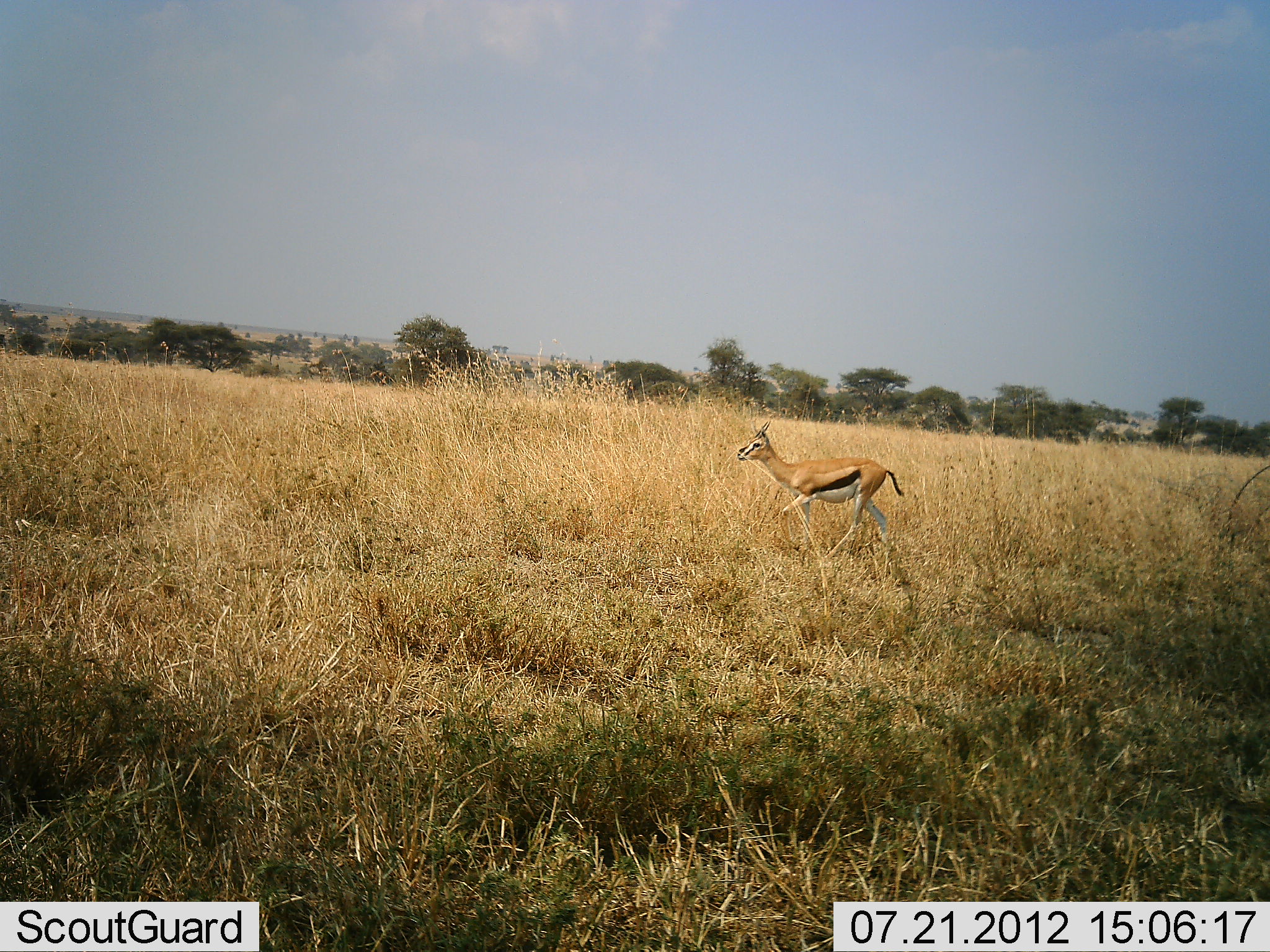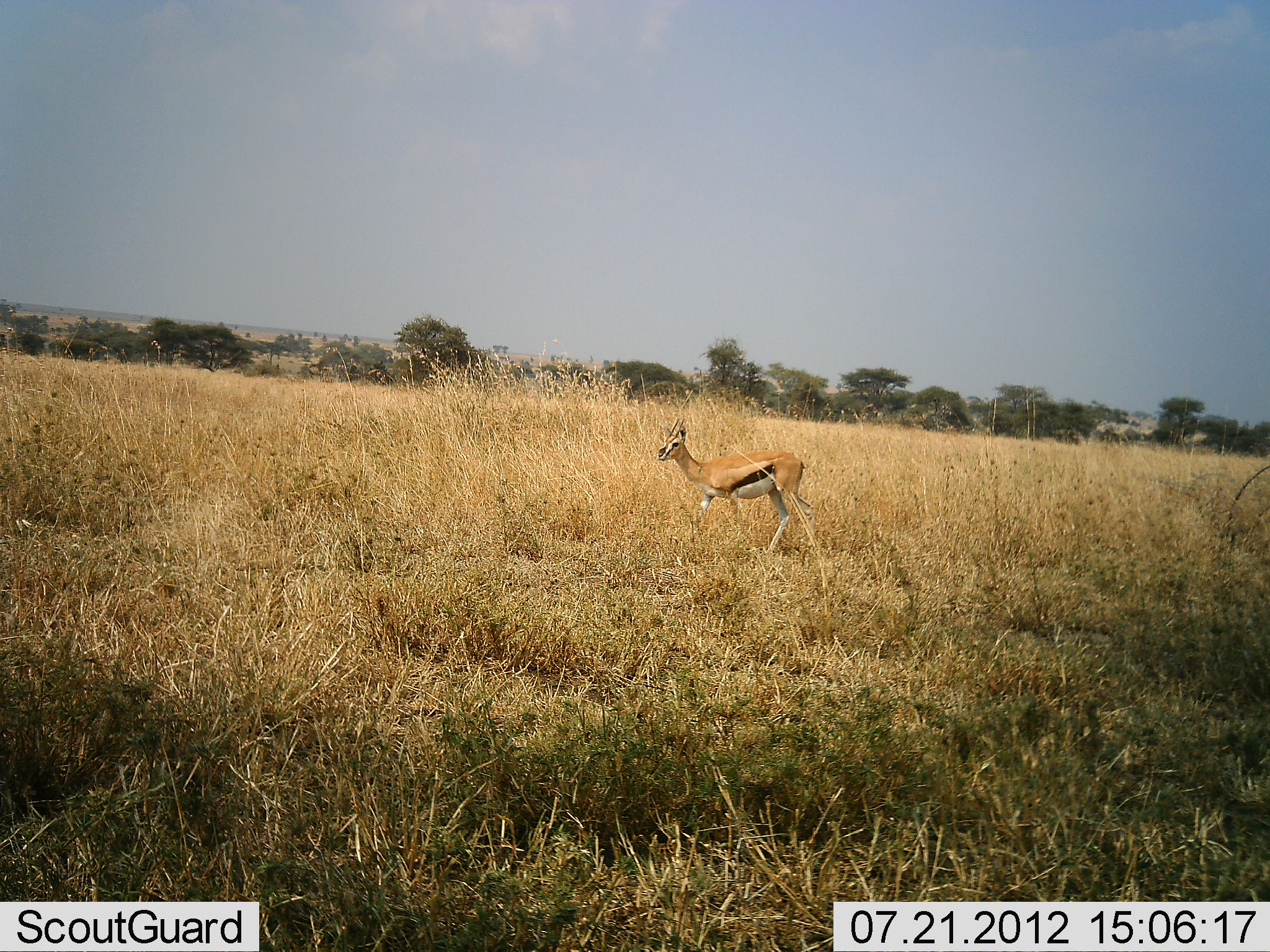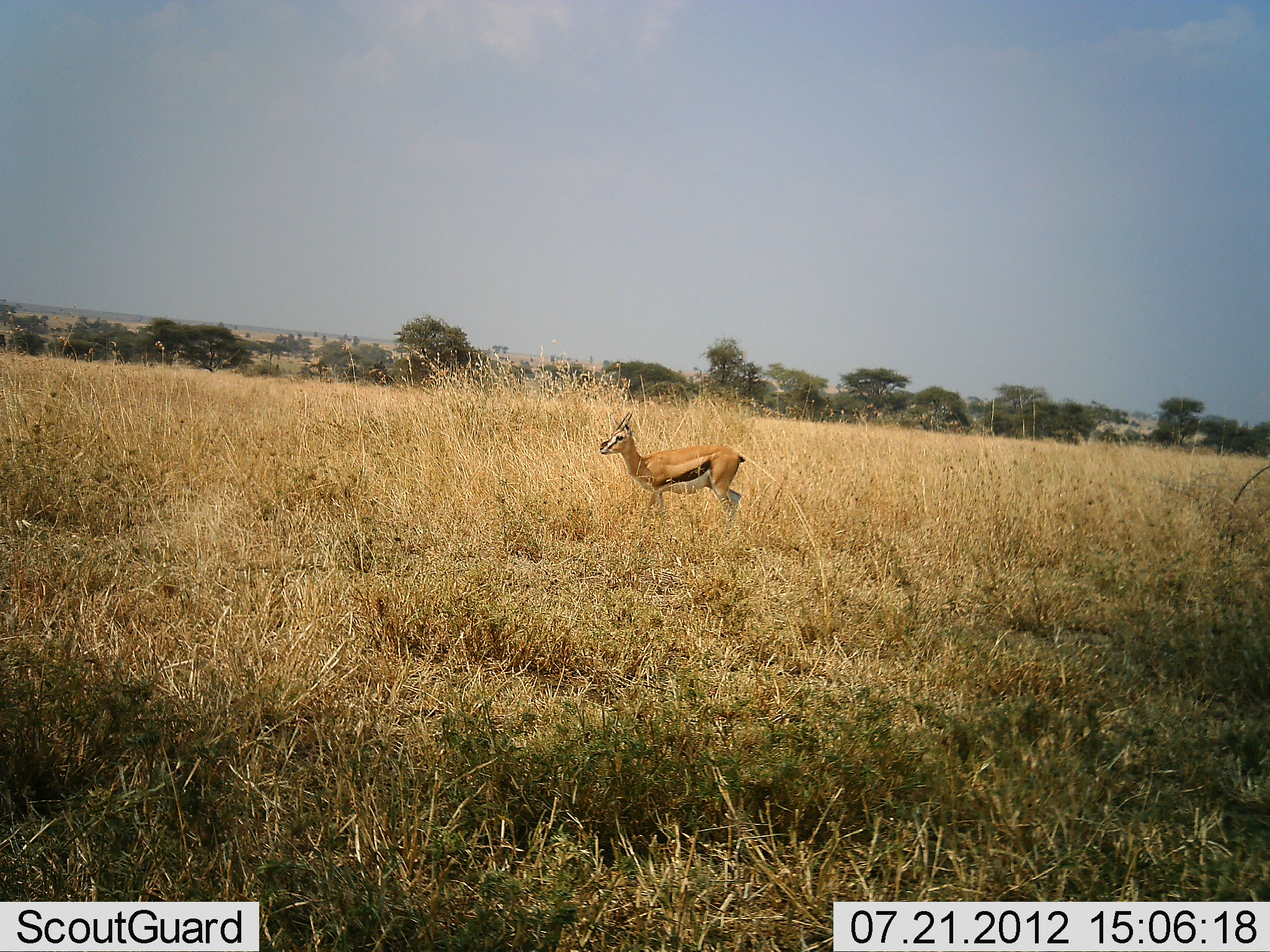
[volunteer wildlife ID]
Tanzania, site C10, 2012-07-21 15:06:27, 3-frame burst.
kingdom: Animalia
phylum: Chordata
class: Mammalia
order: Artiodactyla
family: Bovidae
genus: Eudorcas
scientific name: Eudorcas thomsonii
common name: thomson's gazelle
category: gazellethomsons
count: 1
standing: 0%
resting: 0%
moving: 100%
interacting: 0%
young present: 0%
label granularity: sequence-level